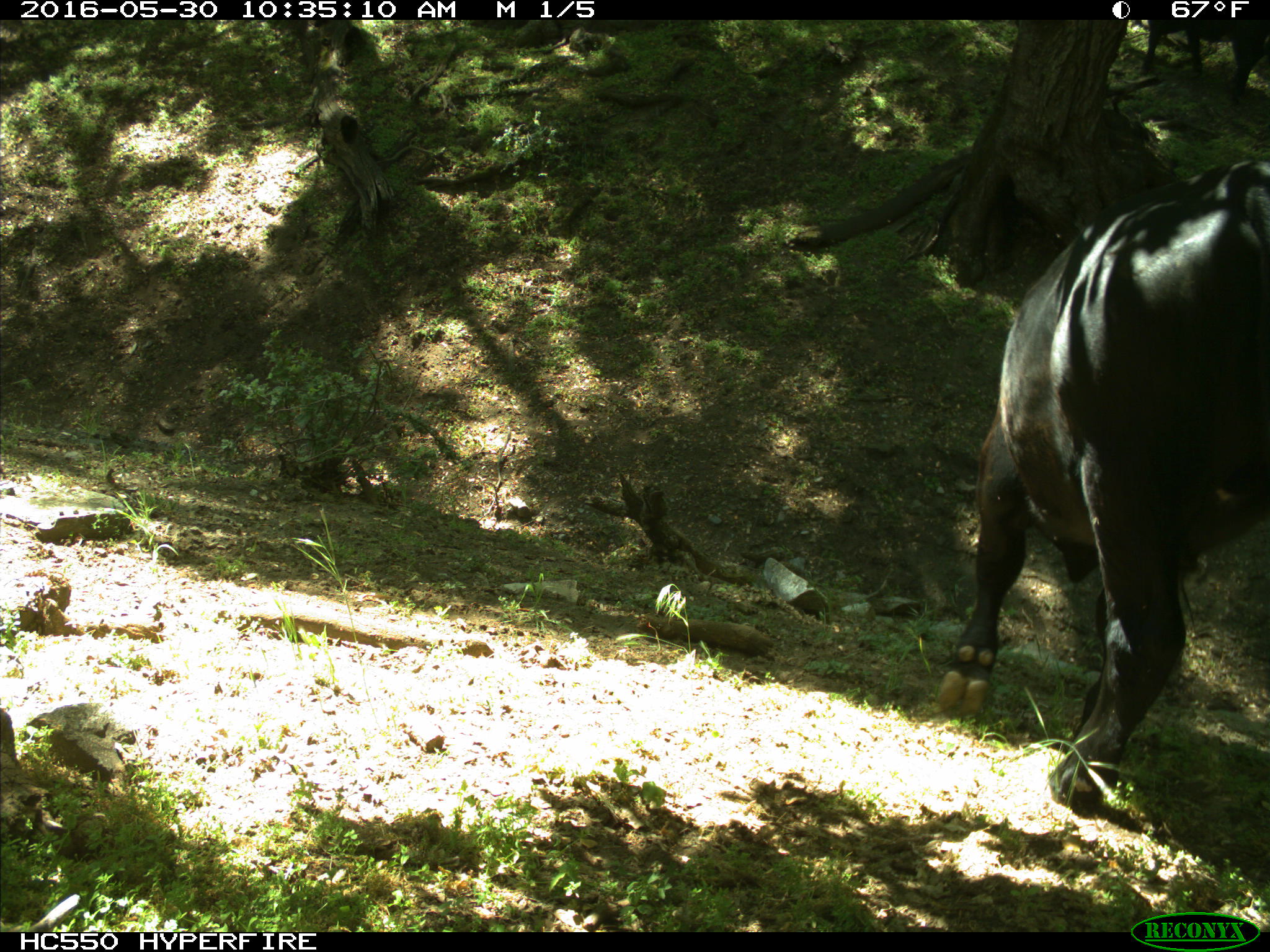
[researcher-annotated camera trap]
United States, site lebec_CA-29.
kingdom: Animalia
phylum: Chordata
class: Mammalia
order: Artiodactyla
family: Bovidae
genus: Bos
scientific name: Bos taurus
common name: domestic cow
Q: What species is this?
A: Bos taurus (domestic cow).